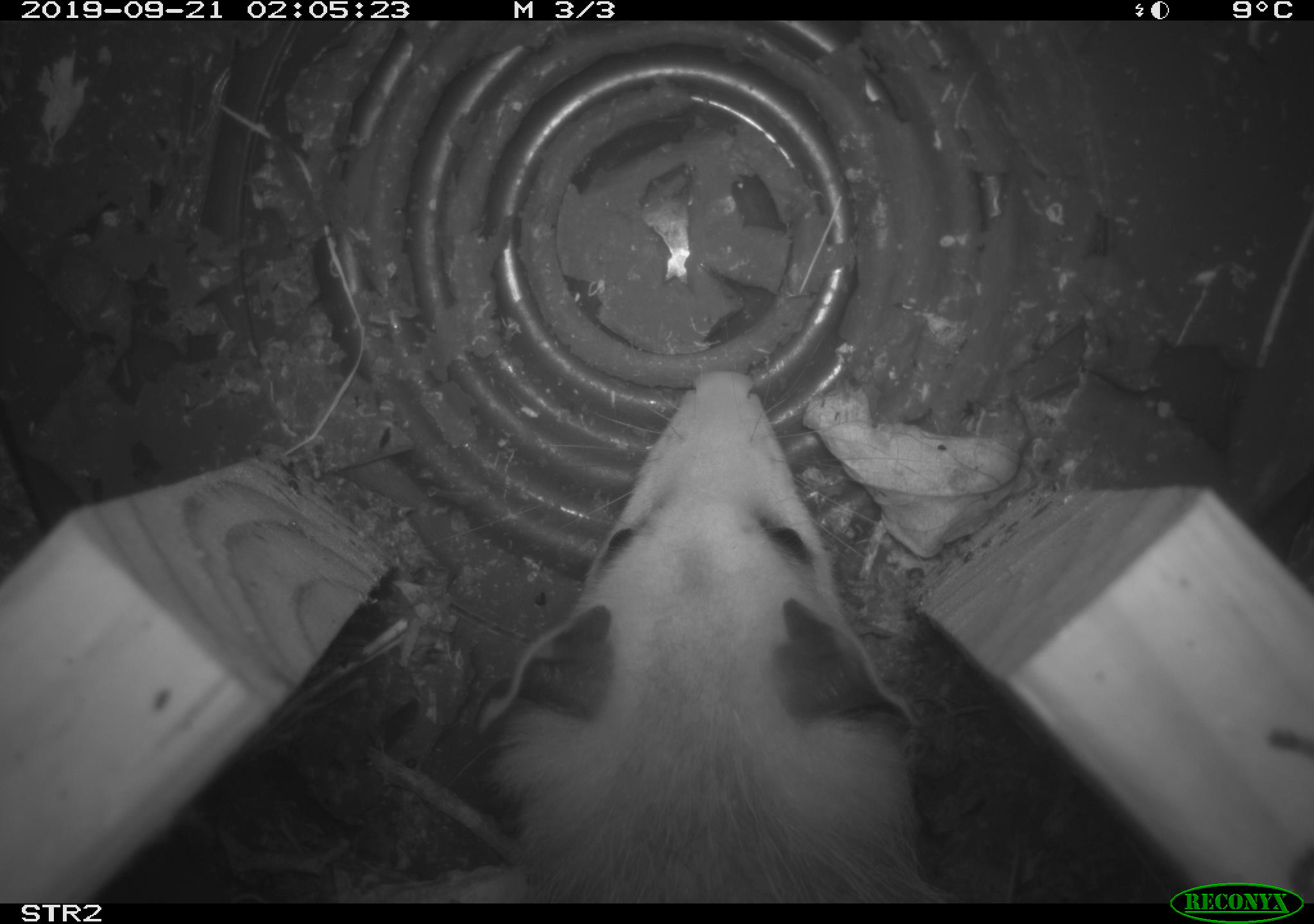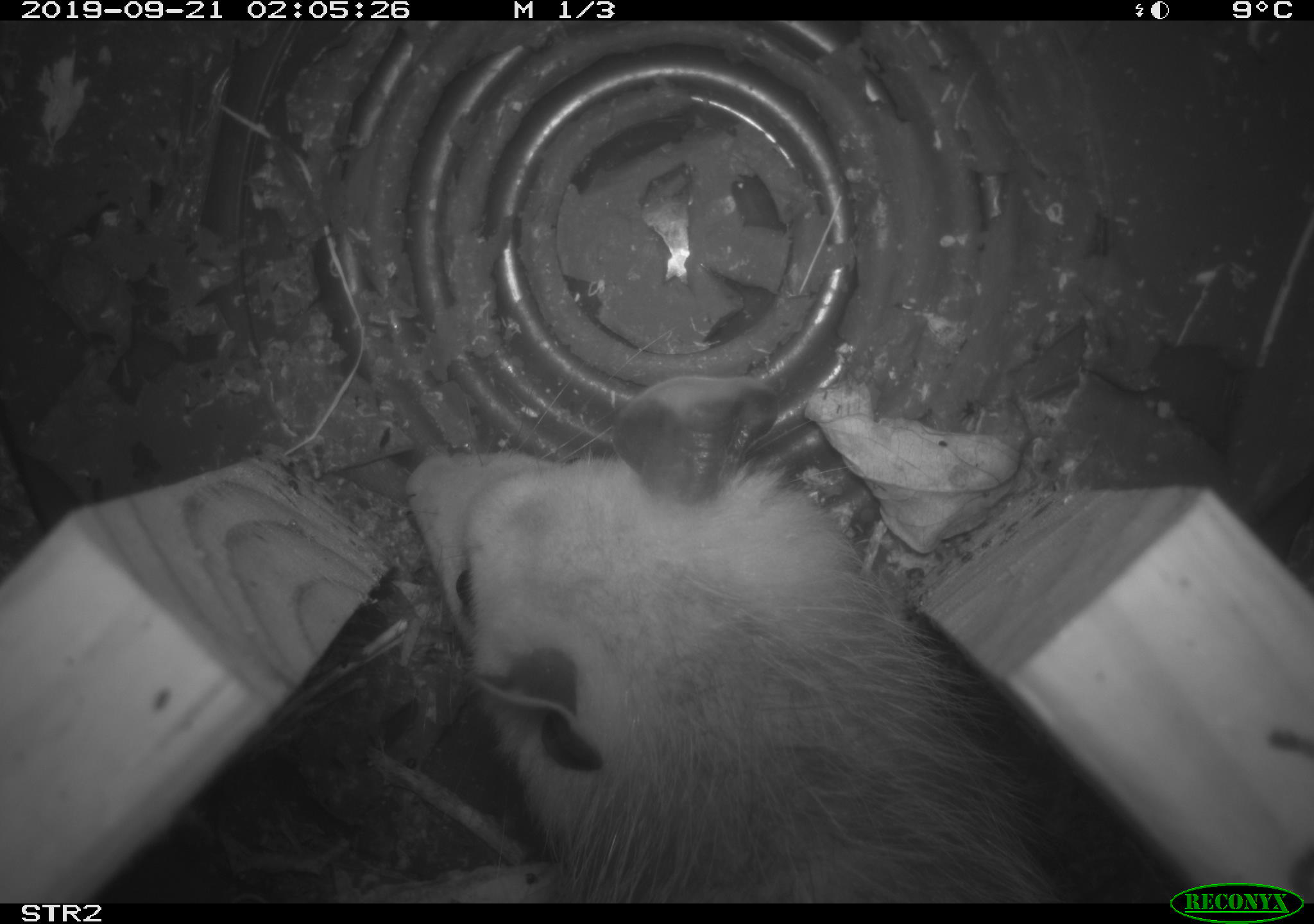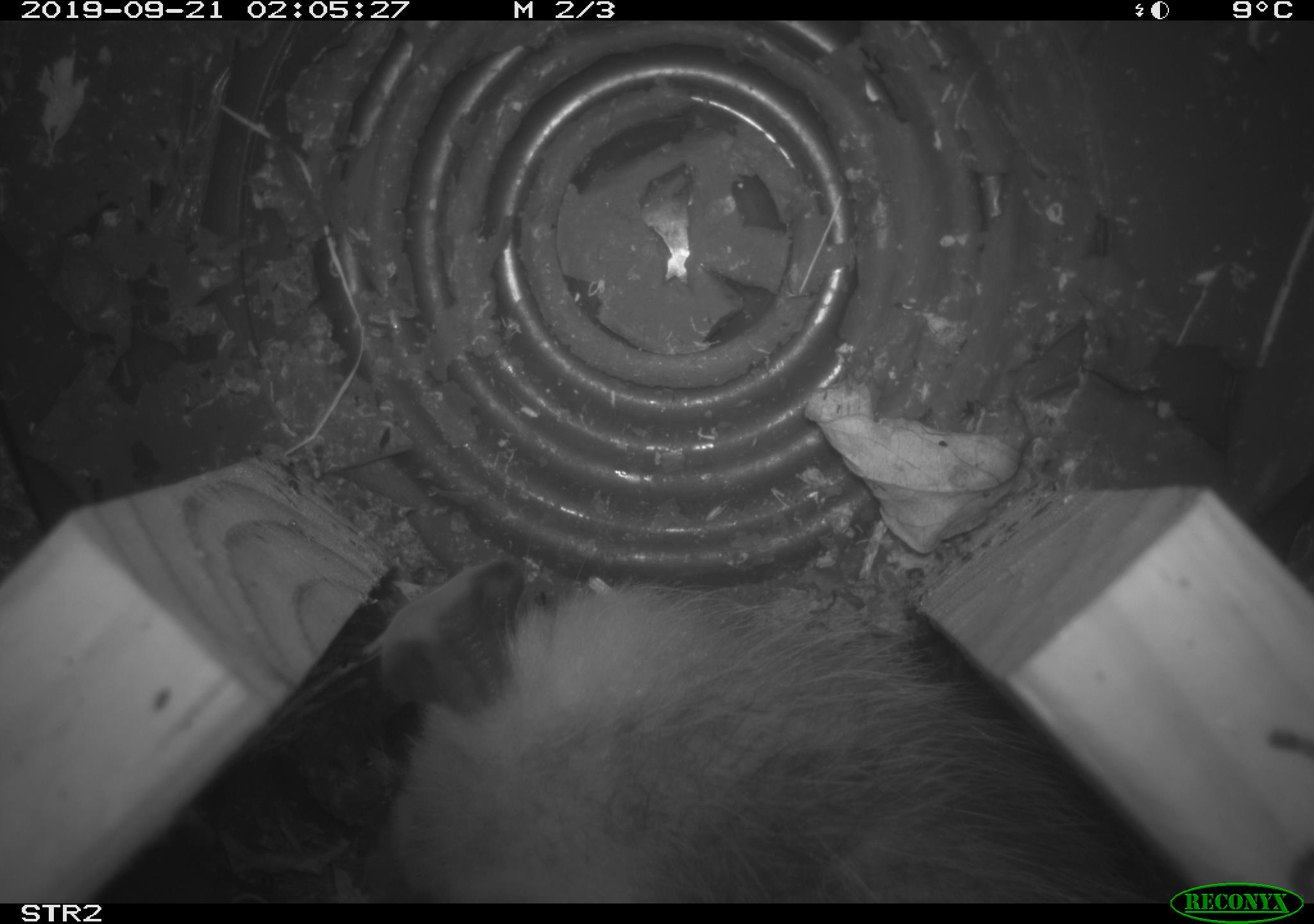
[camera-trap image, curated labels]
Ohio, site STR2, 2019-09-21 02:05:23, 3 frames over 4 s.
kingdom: Animalia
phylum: Chordata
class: Mammalia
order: Didelphimorphia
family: Didelphidae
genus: Didelphis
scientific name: Didelphis virginiana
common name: virginia opossum